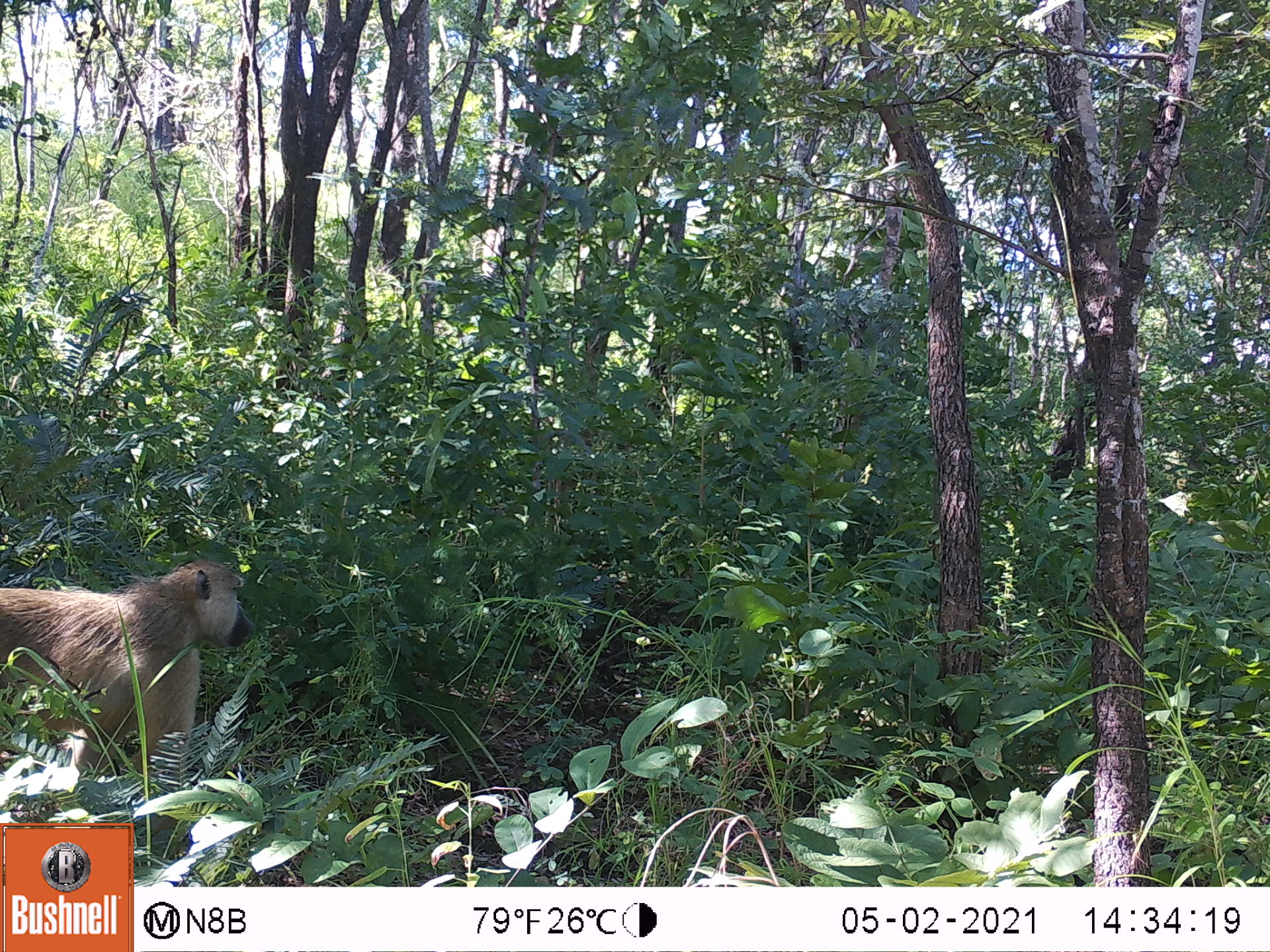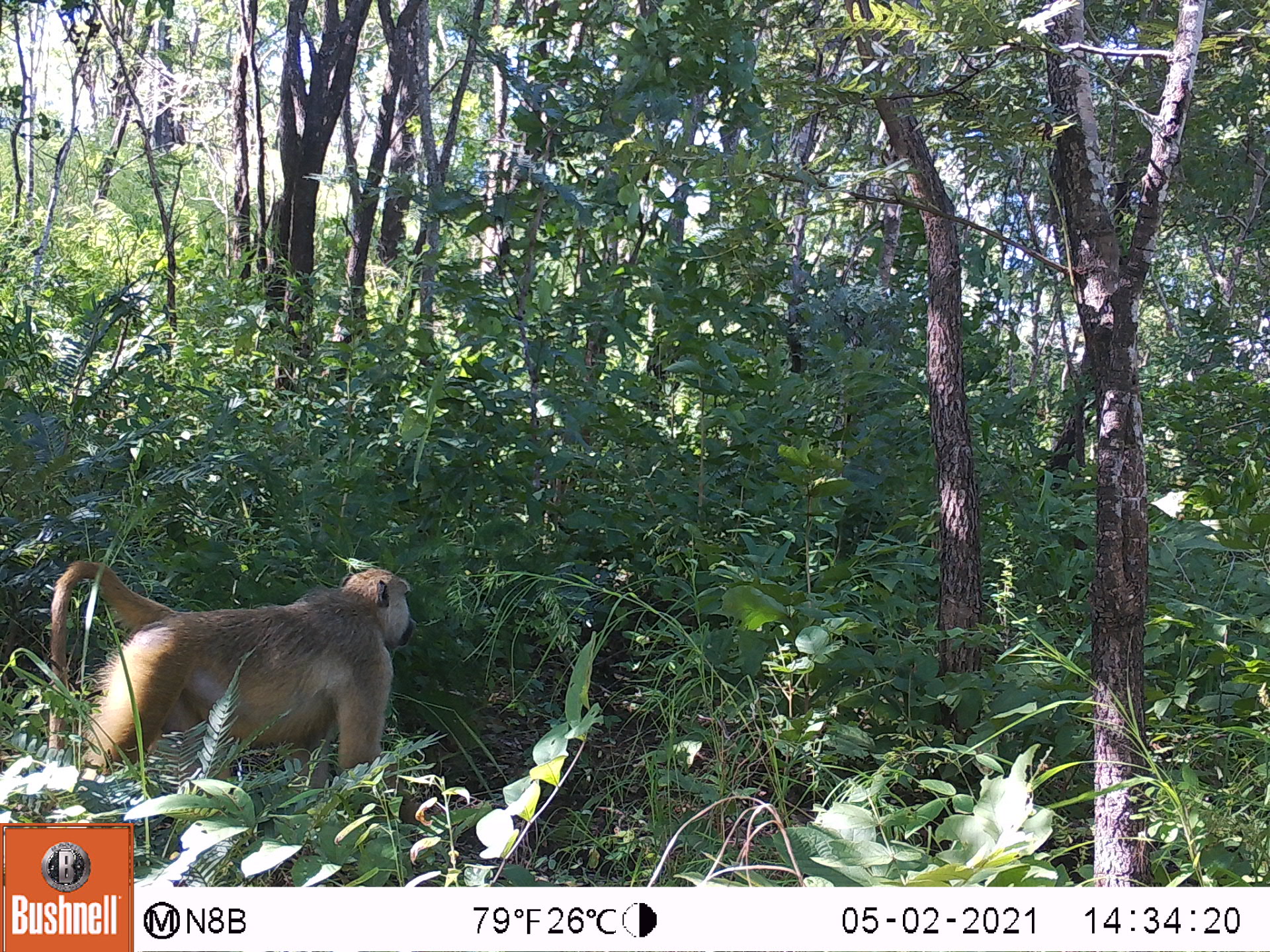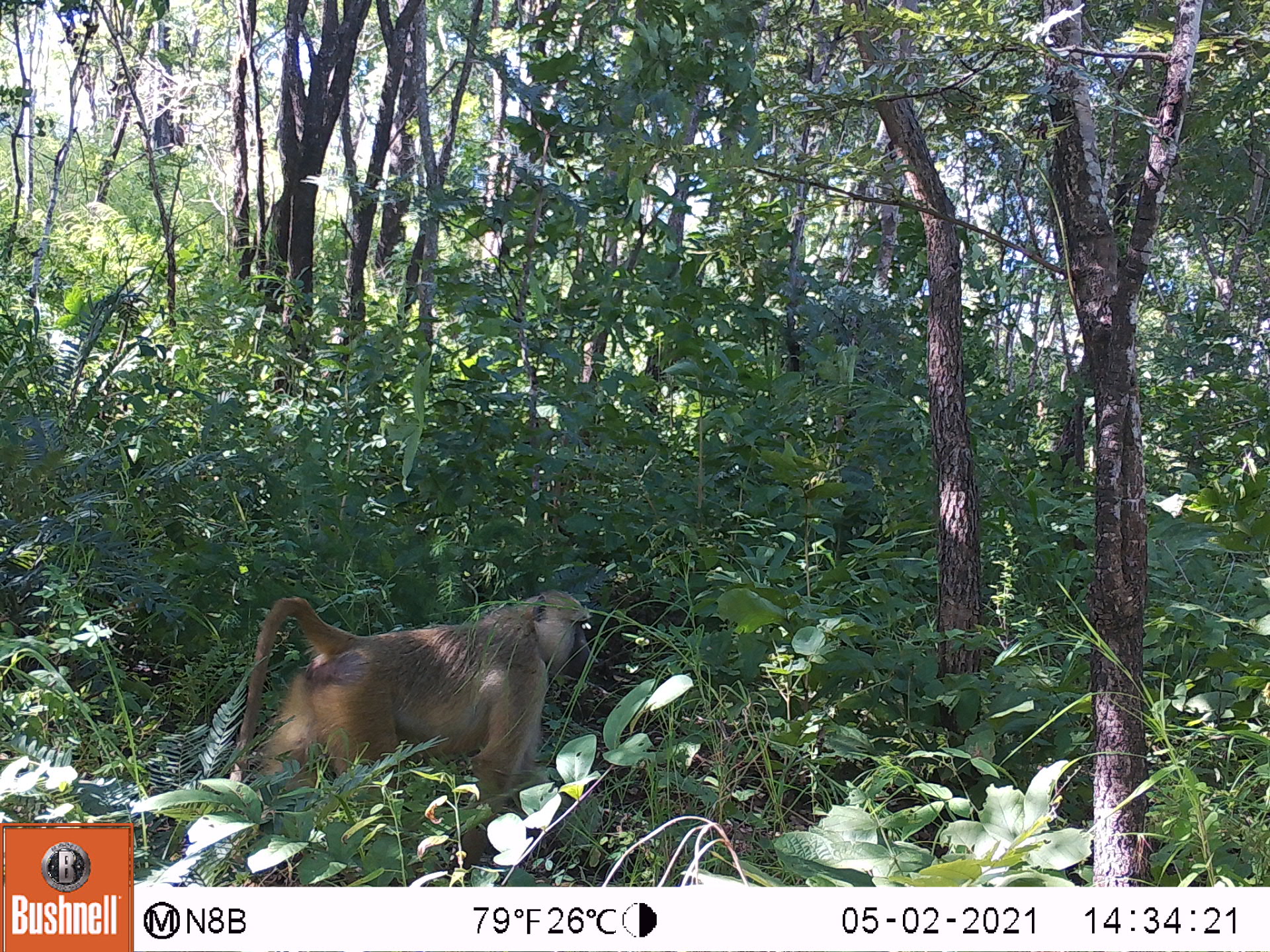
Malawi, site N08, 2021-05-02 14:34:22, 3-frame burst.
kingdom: Animalia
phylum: Chordata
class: Mammalia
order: Primates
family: Cercopithecidae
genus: Papio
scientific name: Papio cynocephalus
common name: yellow baboon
Yellow baboon (Papio cynocephalus), count 1.